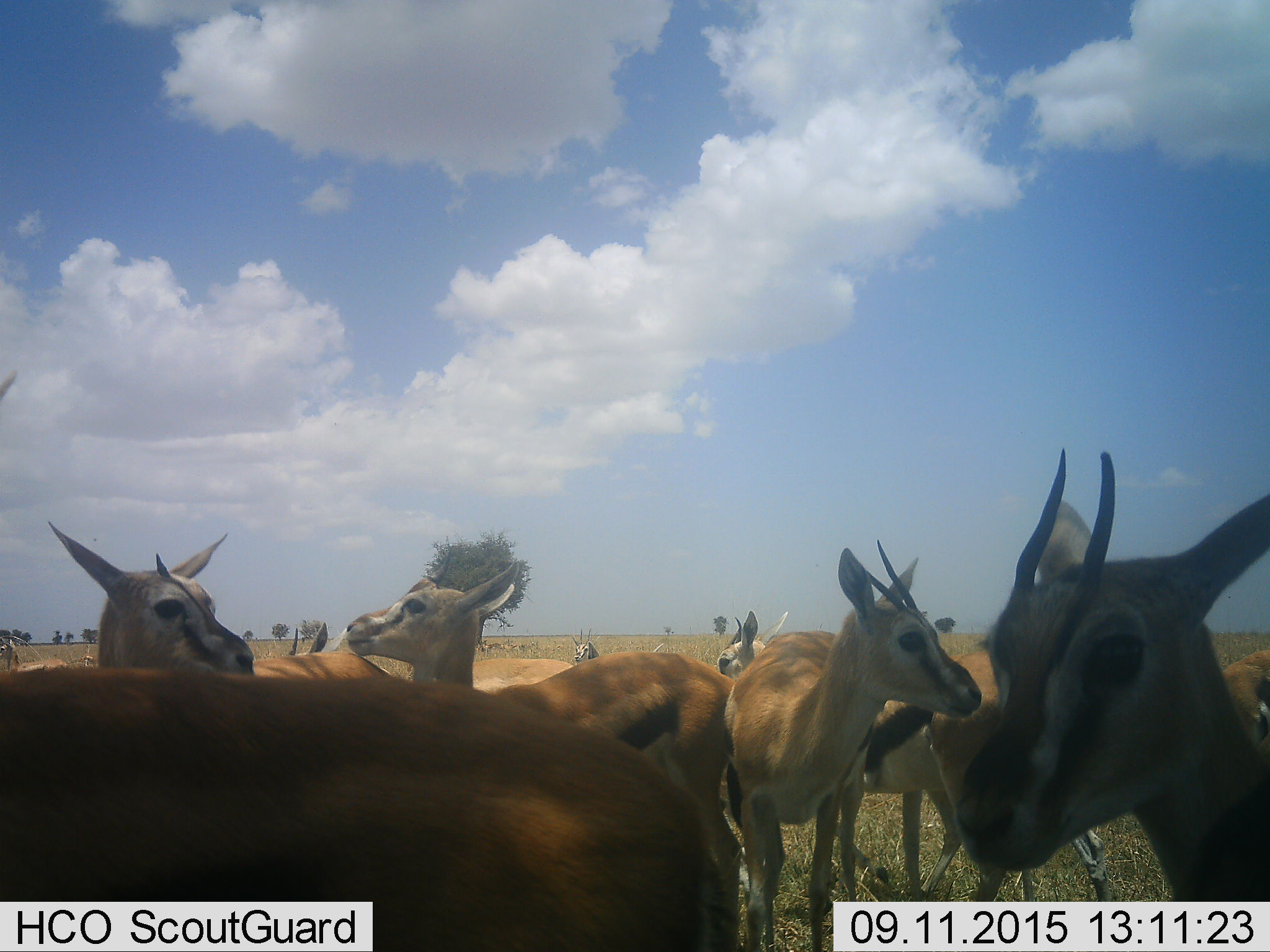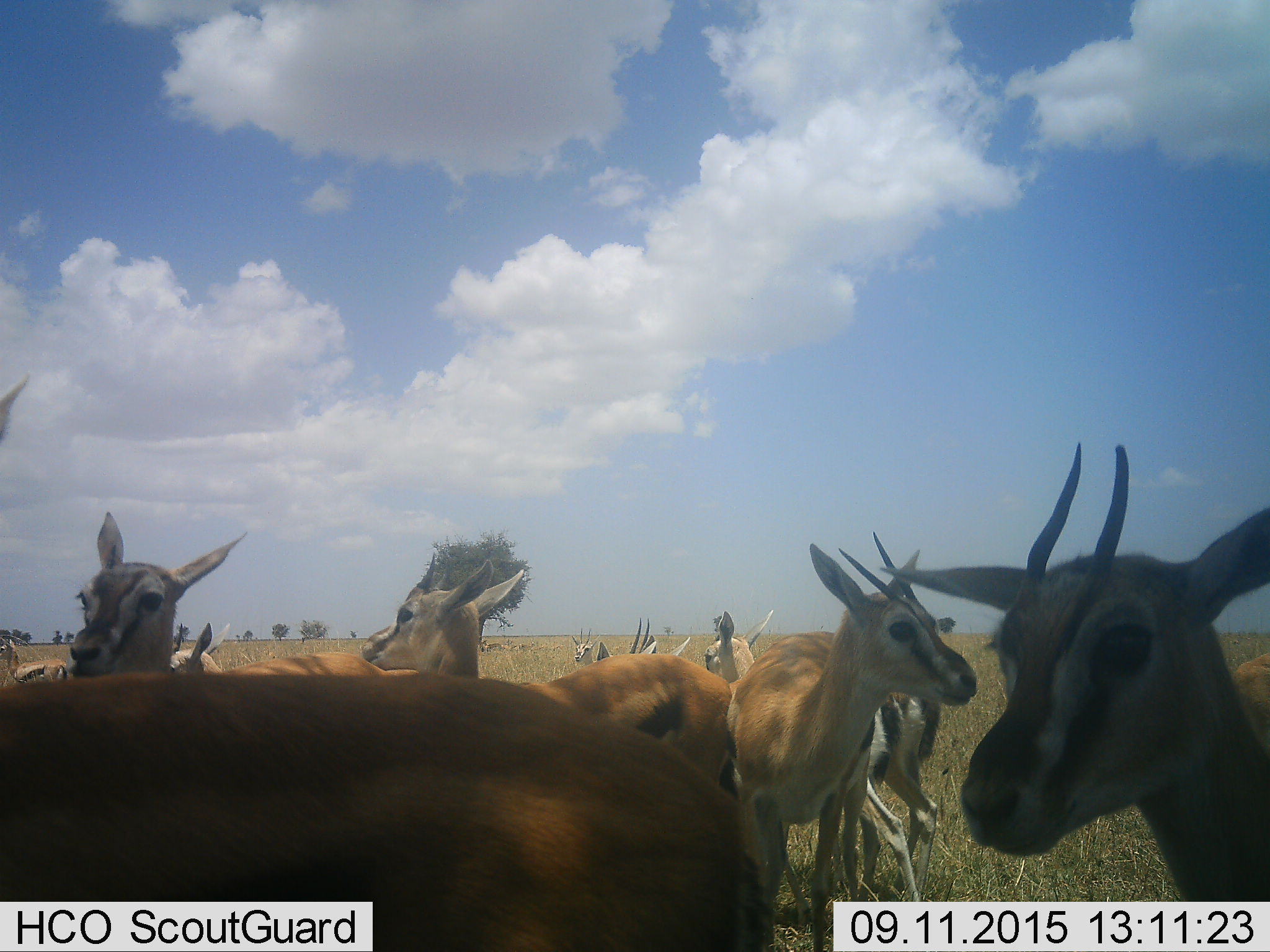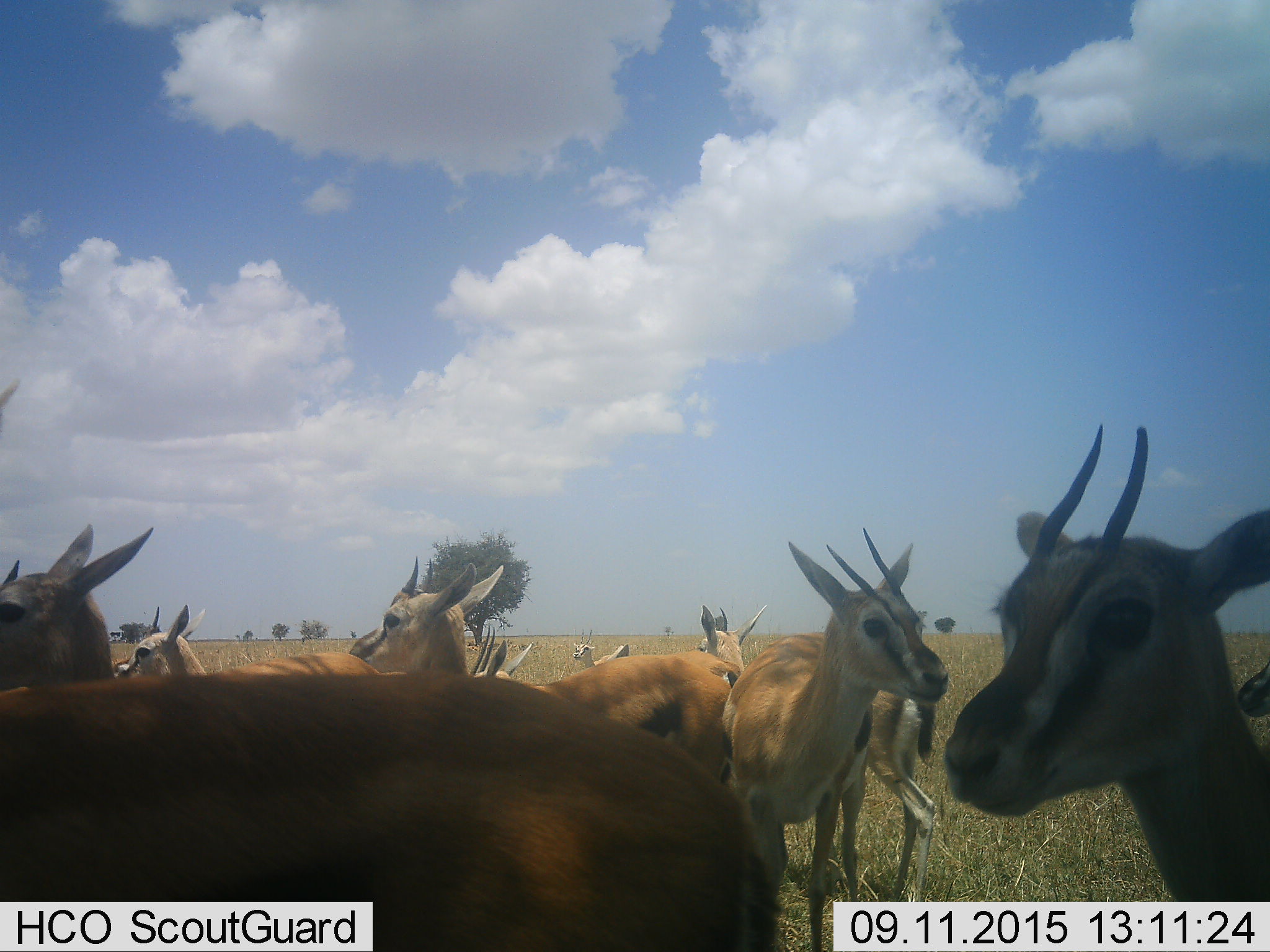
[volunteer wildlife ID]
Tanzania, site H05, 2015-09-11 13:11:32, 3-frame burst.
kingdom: Animalia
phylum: Chordata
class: Mammalia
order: Artiodactyla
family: Bovidae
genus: Eudorcas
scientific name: Eudorcas thomsonii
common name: thomson's gazelle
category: gazellethomsons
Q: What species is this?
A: Gazellethomsons (thomson's gazelle) (Eudorcas thomsonii).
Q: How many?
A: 11-50.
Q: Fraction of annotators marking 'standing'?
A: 89%.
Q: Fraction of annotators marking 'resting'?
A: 11%.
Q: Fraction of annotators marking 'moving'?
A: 22%.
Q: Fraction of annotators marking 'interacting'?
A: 11%.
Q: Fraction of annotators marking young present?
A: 0%.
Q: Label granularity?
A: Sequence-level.